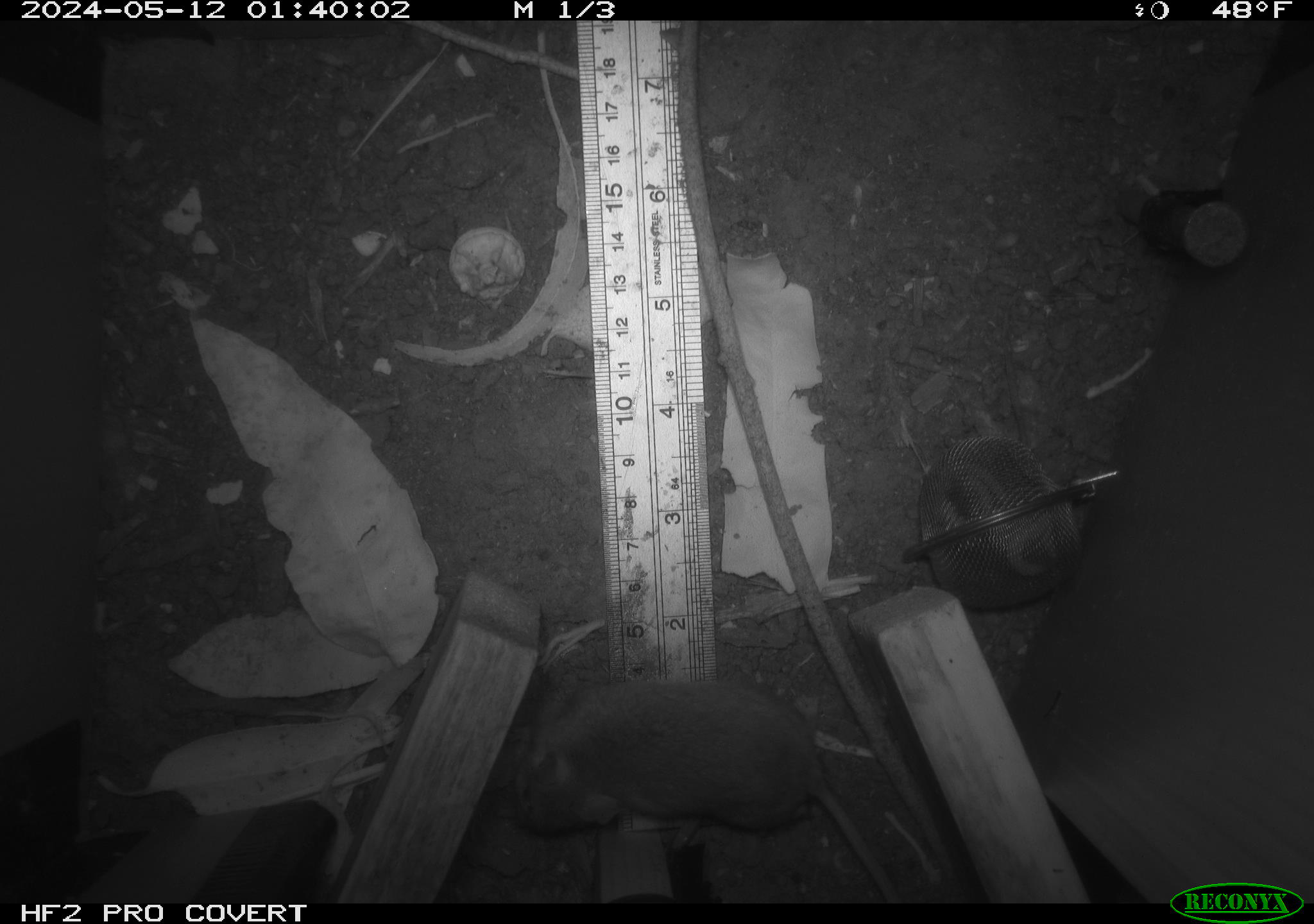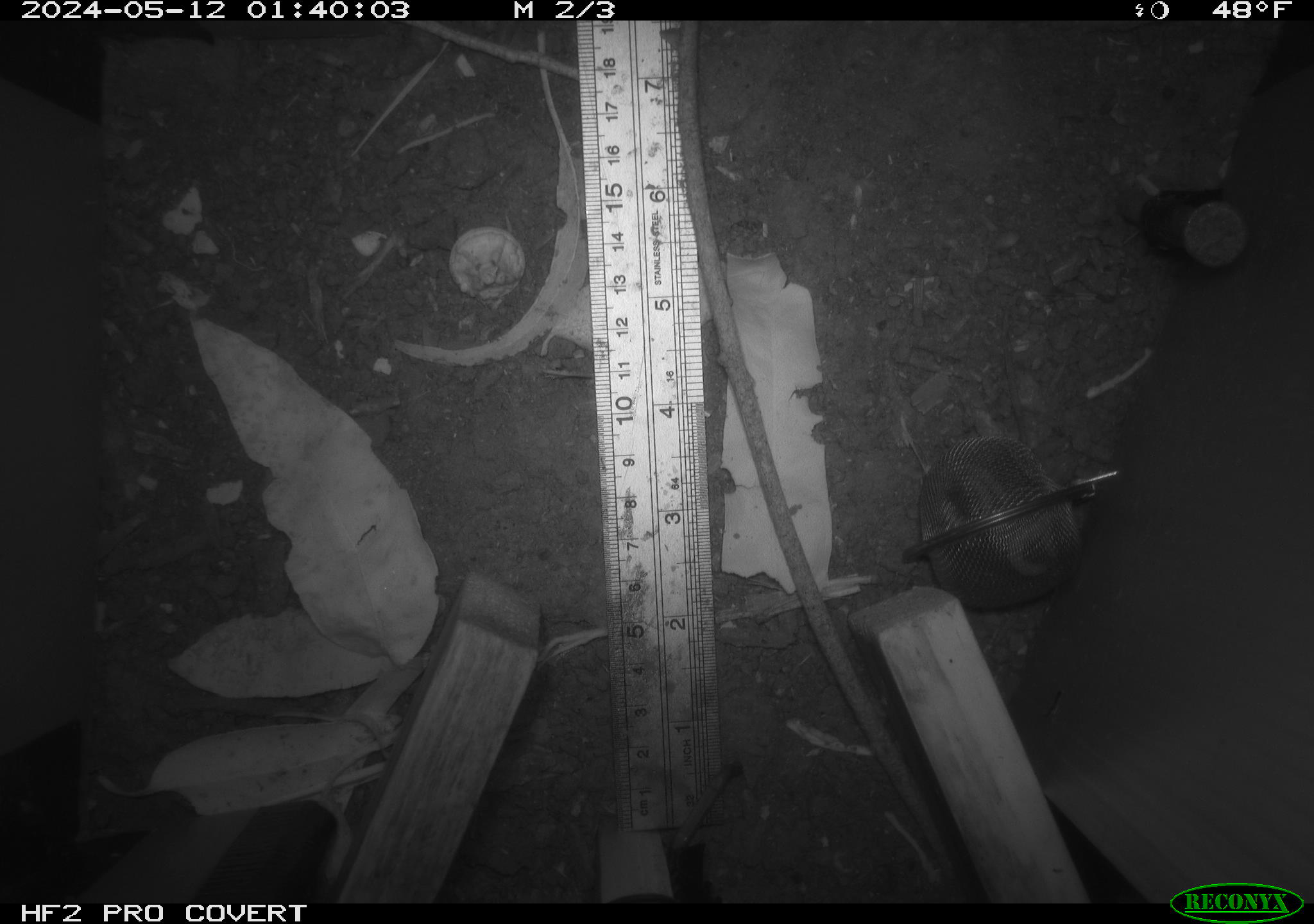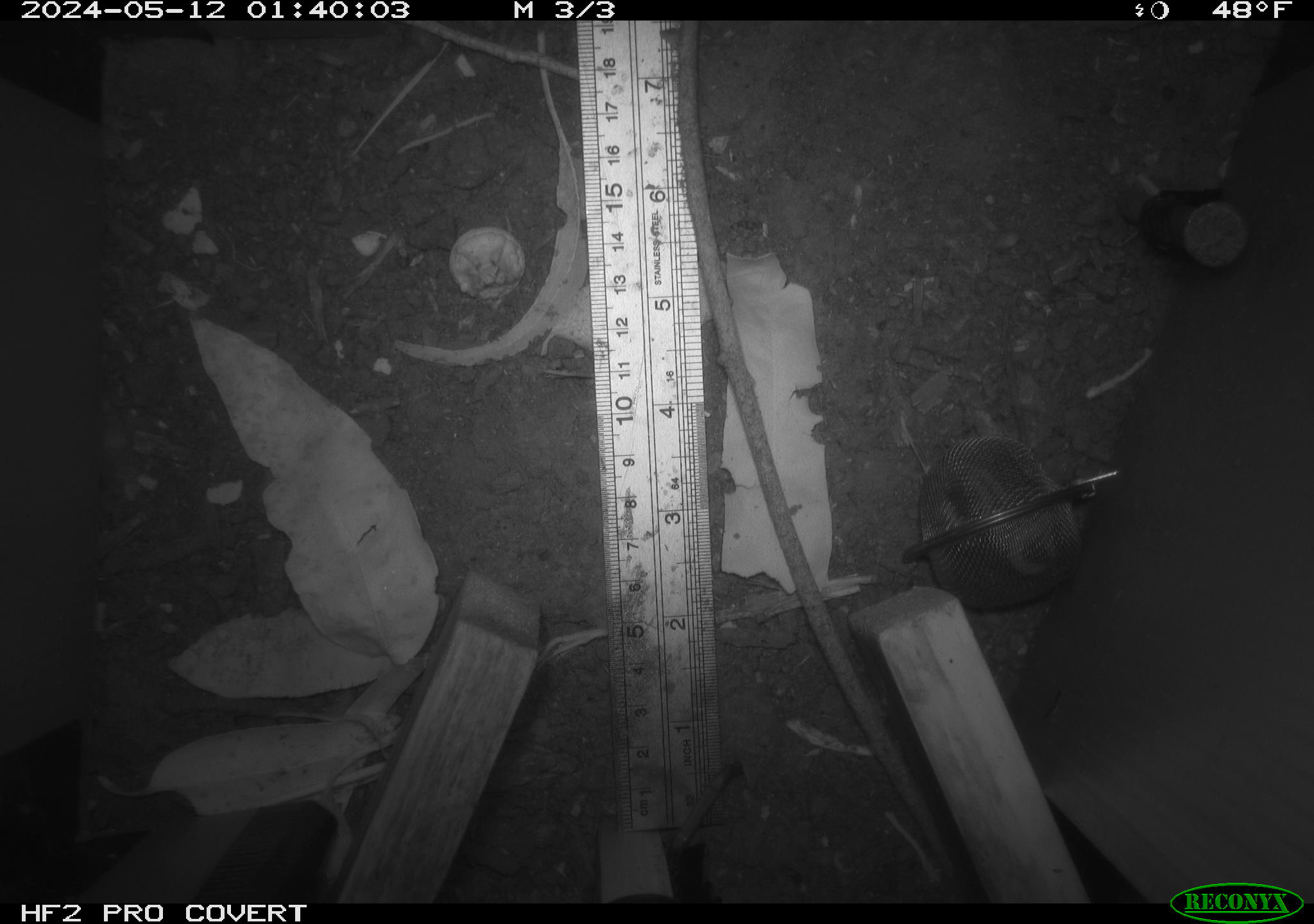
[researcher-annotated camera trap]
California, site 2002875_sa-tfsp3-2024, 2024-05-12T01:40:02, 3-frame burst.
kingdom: Animalia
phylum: Chordata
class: Mammalia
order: Rodentia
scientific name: Rodentia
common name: mouse species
Mouse species (Rodentia).